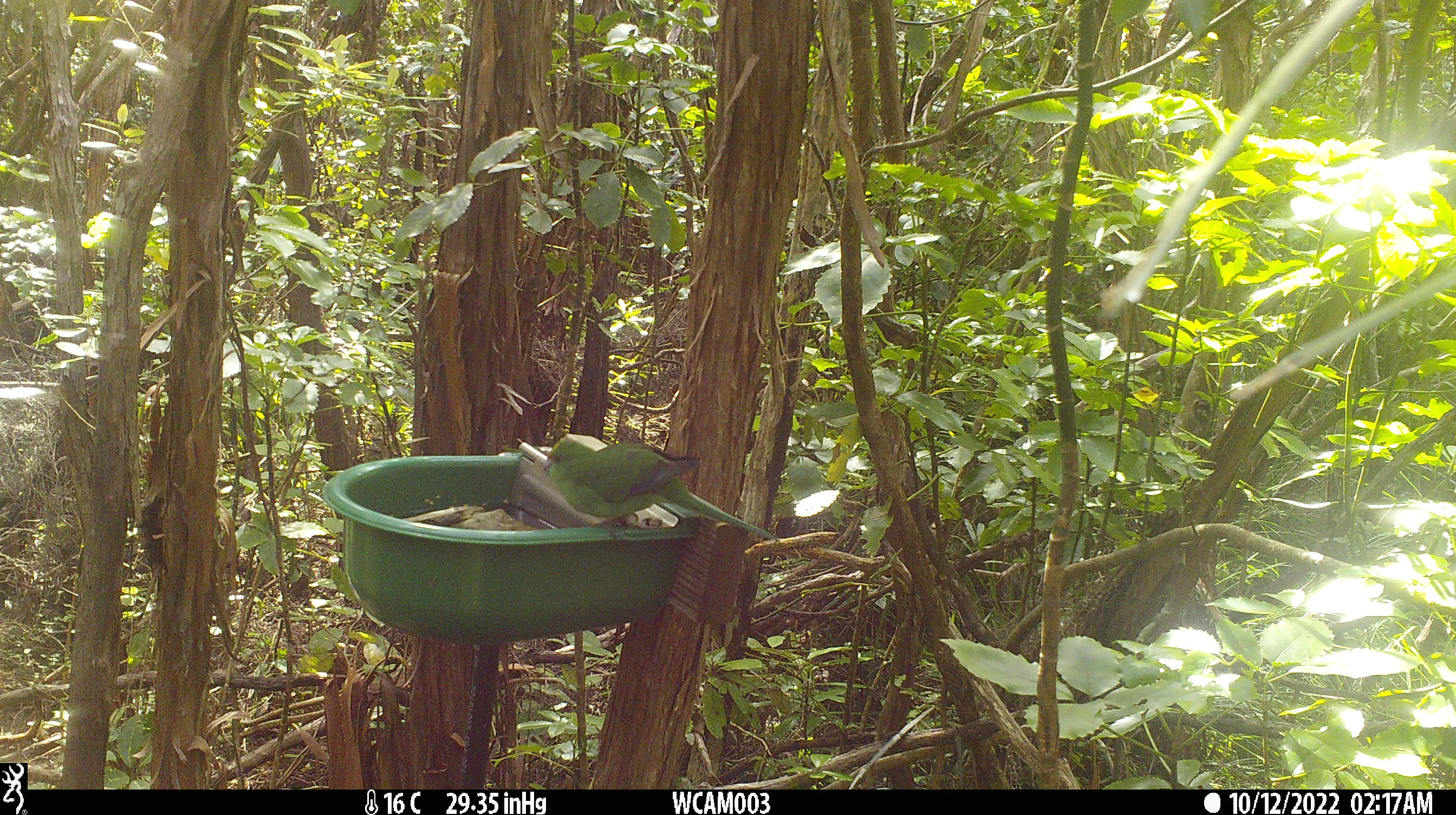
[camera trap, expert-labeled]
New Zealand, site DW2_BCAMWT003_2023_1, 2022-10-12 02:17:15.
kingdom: Animalia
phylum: Chordata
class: Aves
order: Psittaciformes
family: Psittaculidae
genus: Cyanoramphus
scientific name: Cyanoramphus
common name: parakeet